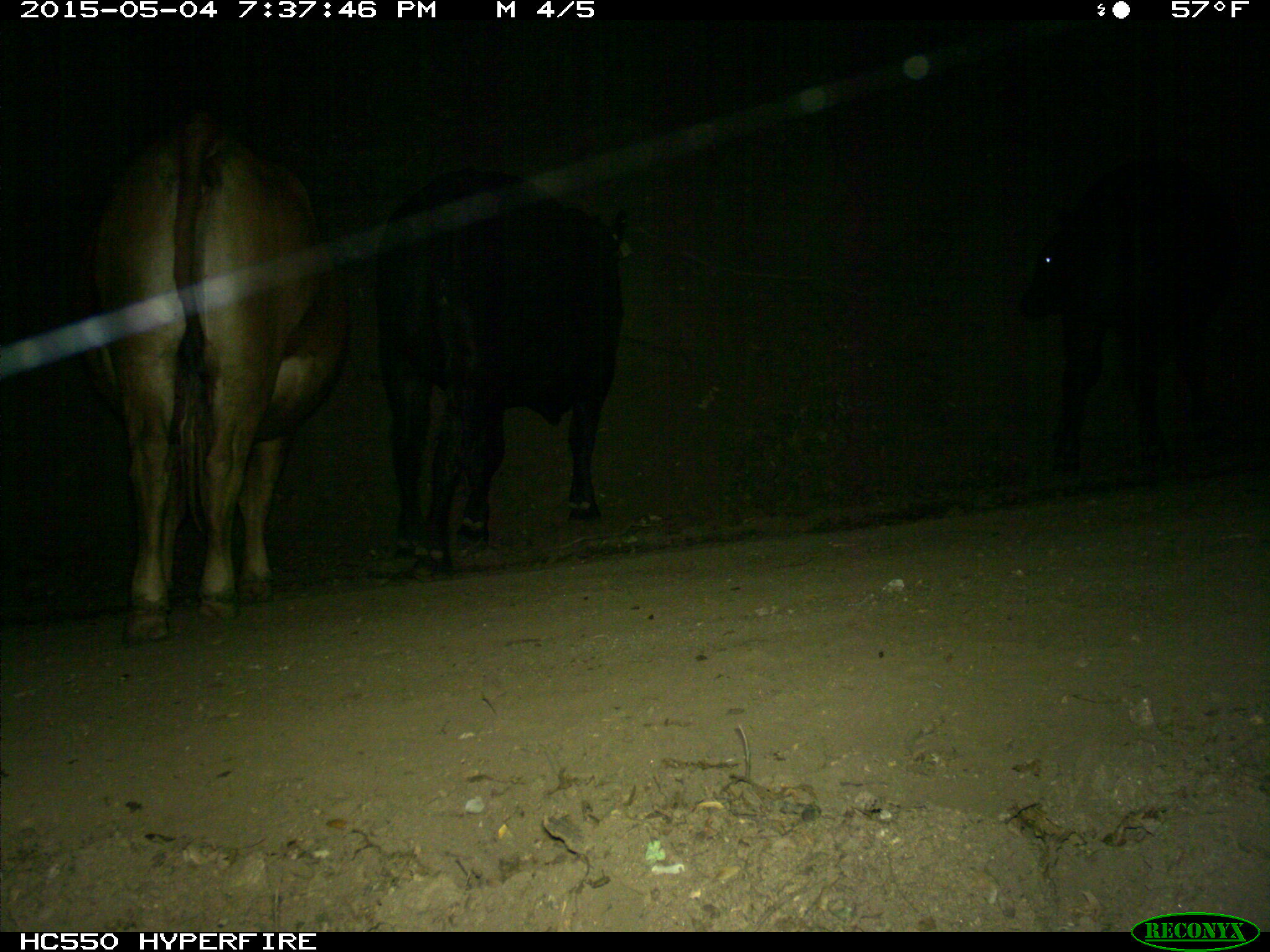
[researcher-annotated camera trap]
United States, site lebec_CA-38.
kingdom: Animalia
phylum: Chordata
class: Mammalia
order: Artiodactyla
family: Bovidae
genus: Bos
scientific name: Bos taurus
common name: domestic cow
Bos taurus (domestic cow).